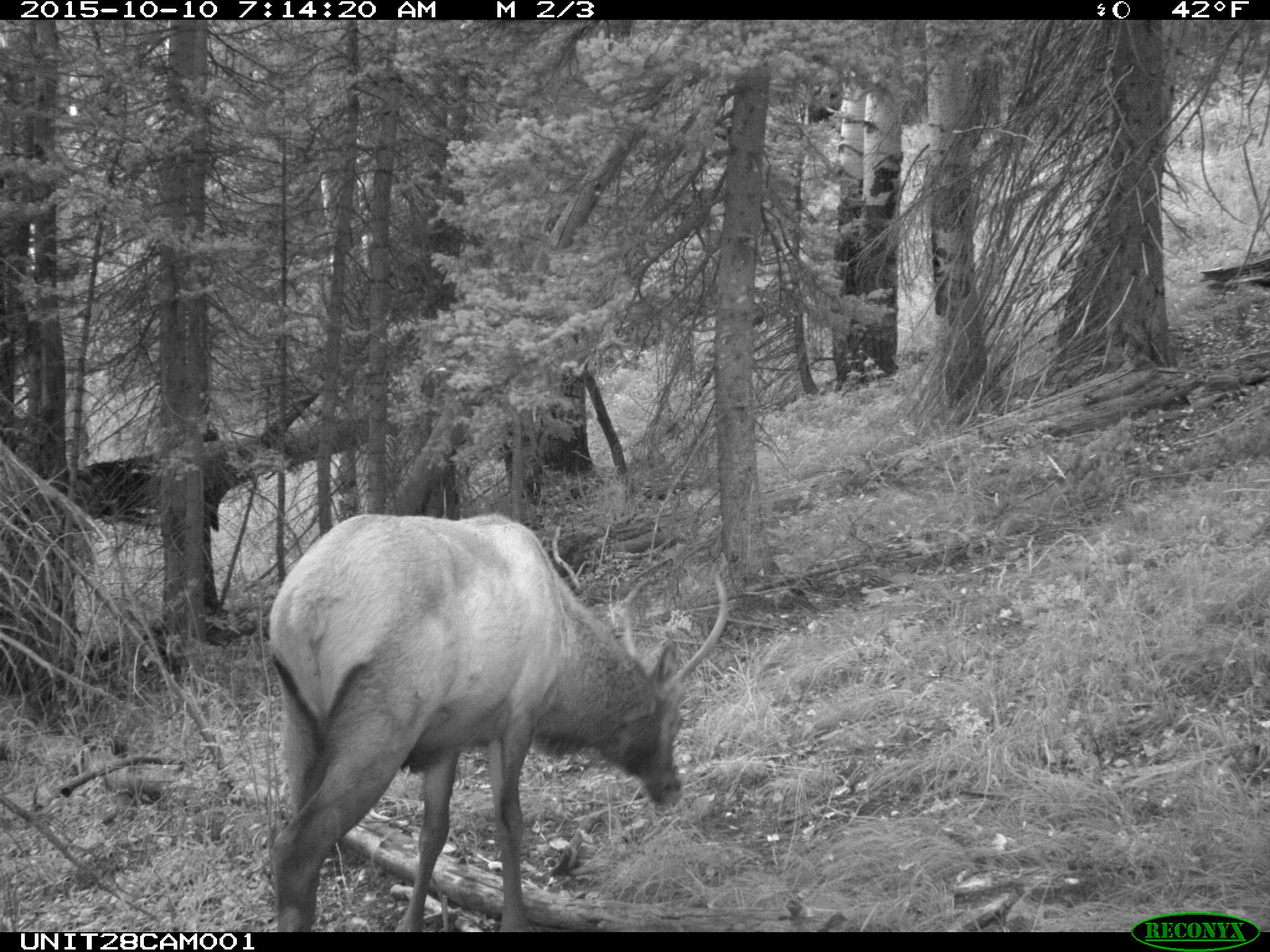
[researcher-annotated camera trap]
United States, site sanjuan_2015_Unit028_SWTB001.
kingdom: Animalia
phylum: Chordata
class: Mammalia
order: Artiodactyla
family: Cervidae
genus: Cervus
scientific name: Cervus elaphus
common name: red deer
Cervus elaphus (red deer).